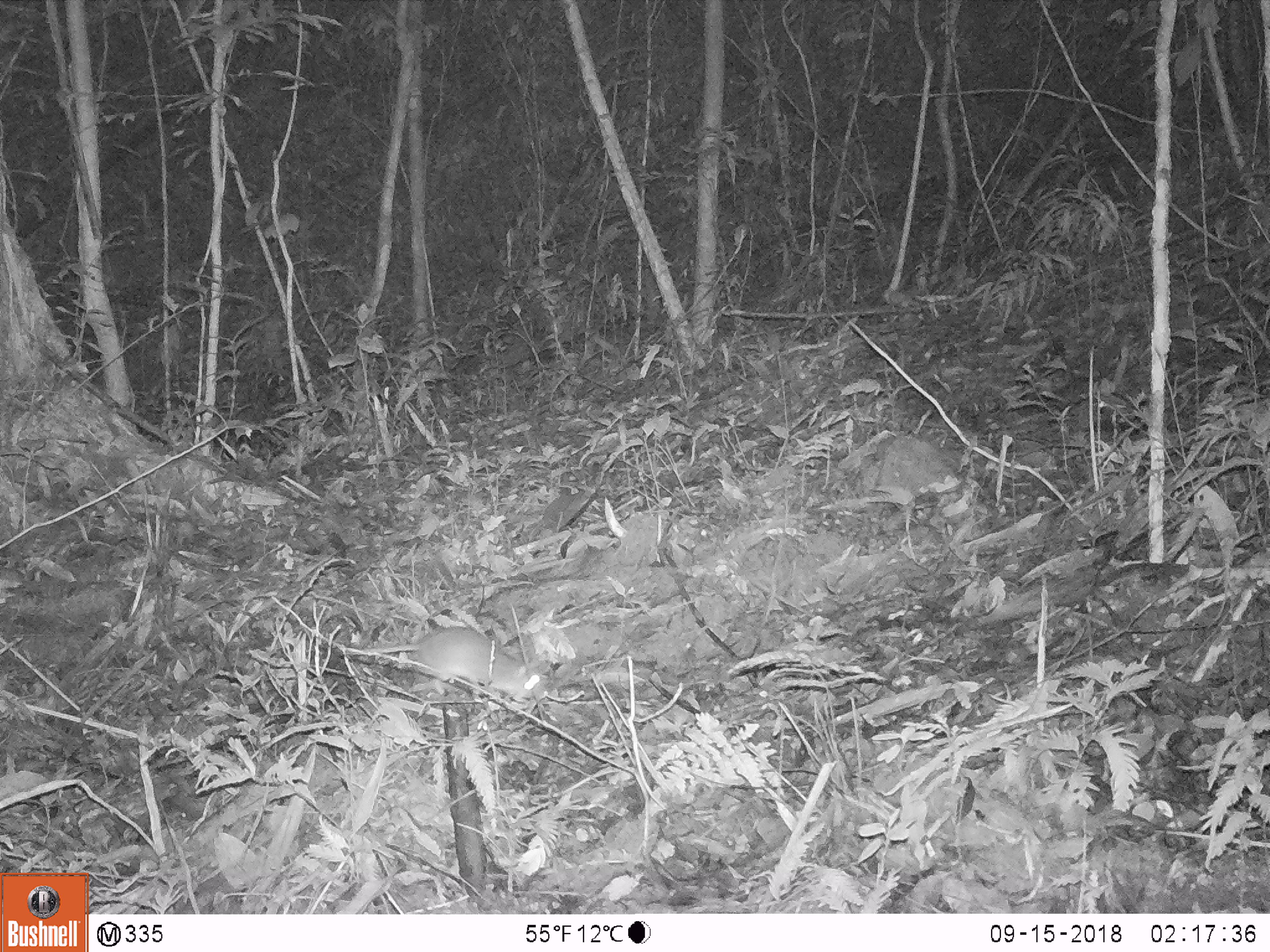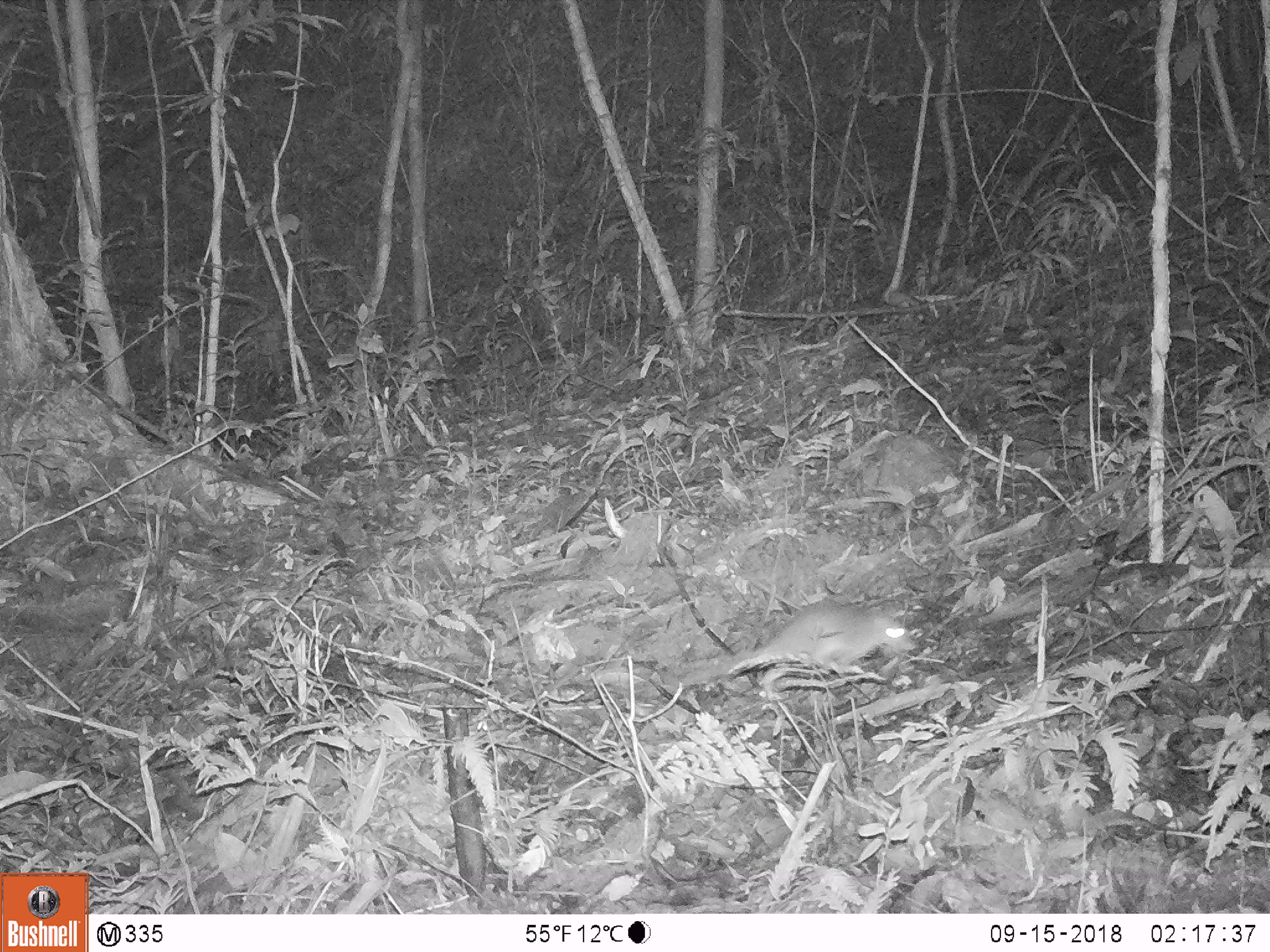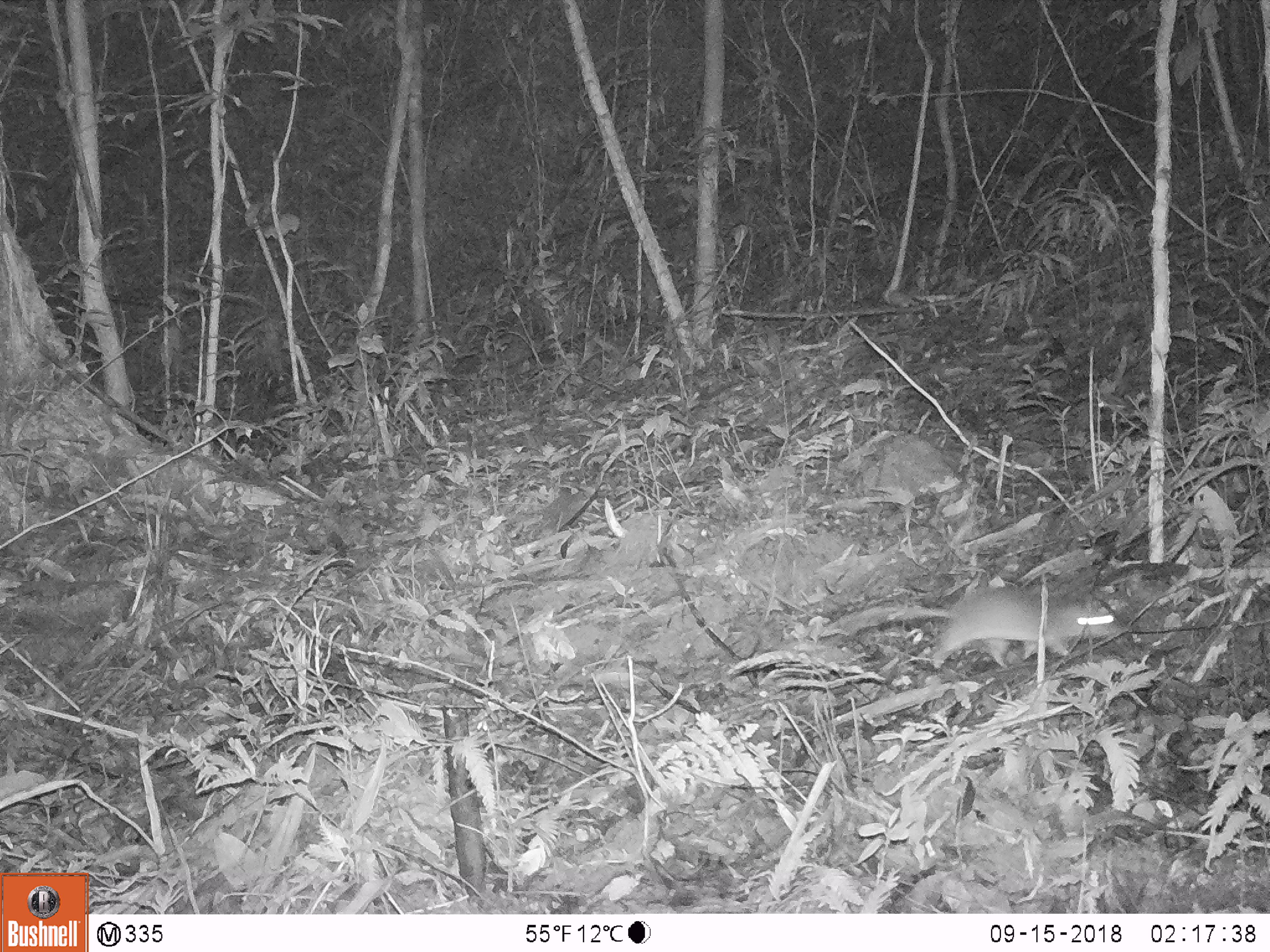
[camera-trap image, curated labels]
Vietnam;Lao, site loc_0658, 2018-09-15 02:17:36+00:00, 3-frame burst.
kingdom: Animalia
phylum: Chordata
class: Mammalia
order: Rodentia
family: Muridae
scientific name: Muridae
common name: old-world mice and rats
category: unidentified murid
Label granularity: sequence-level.